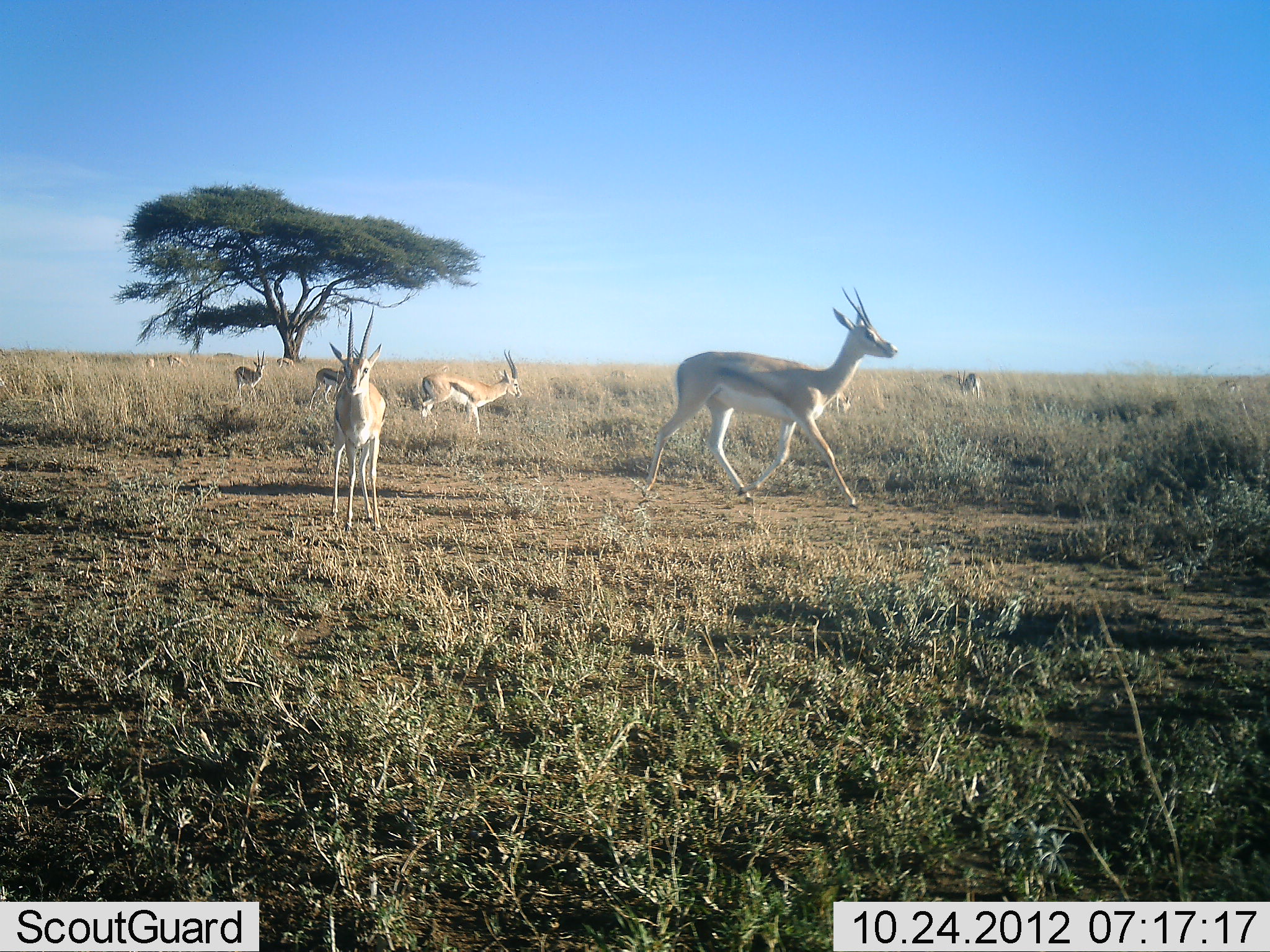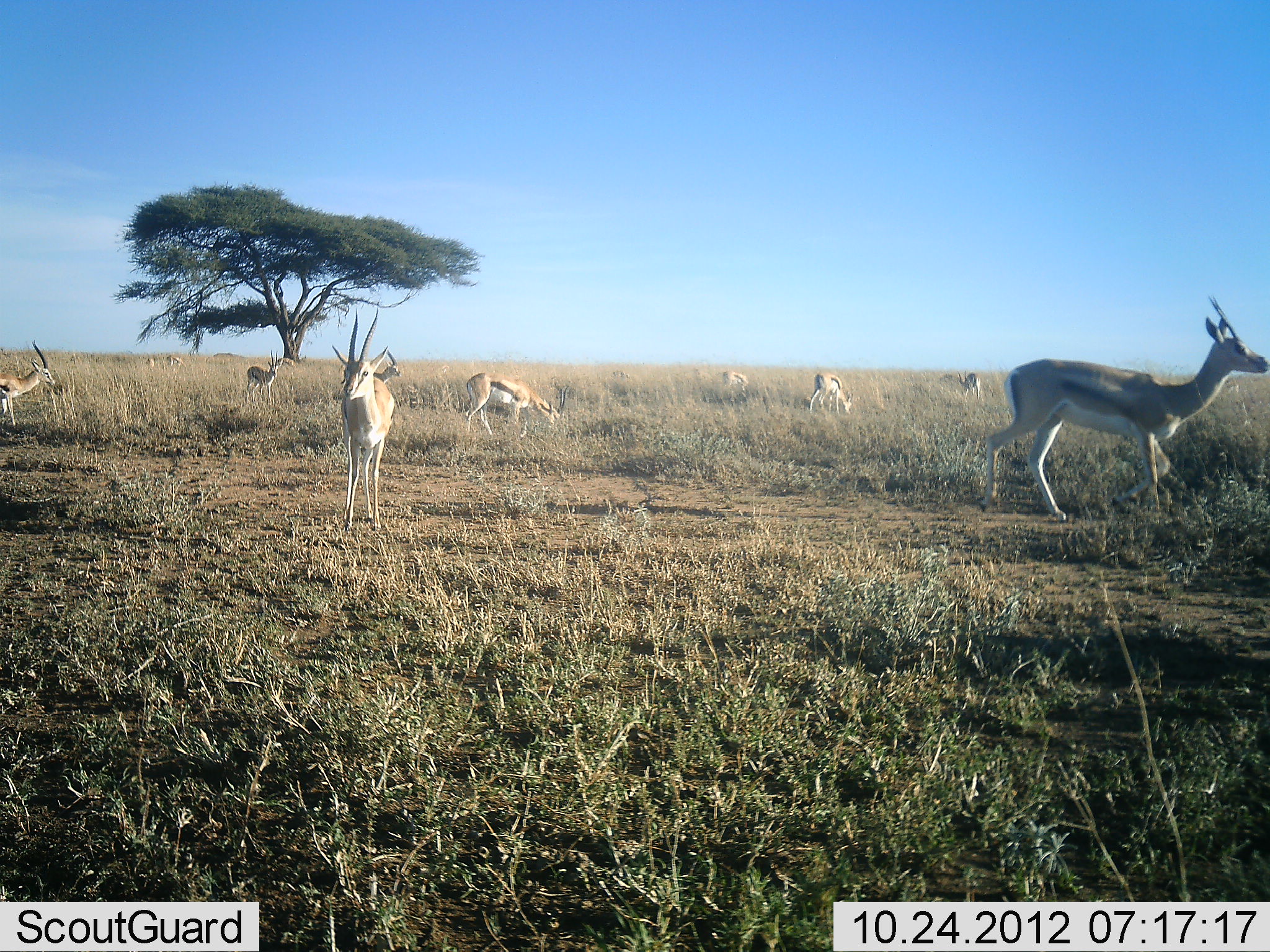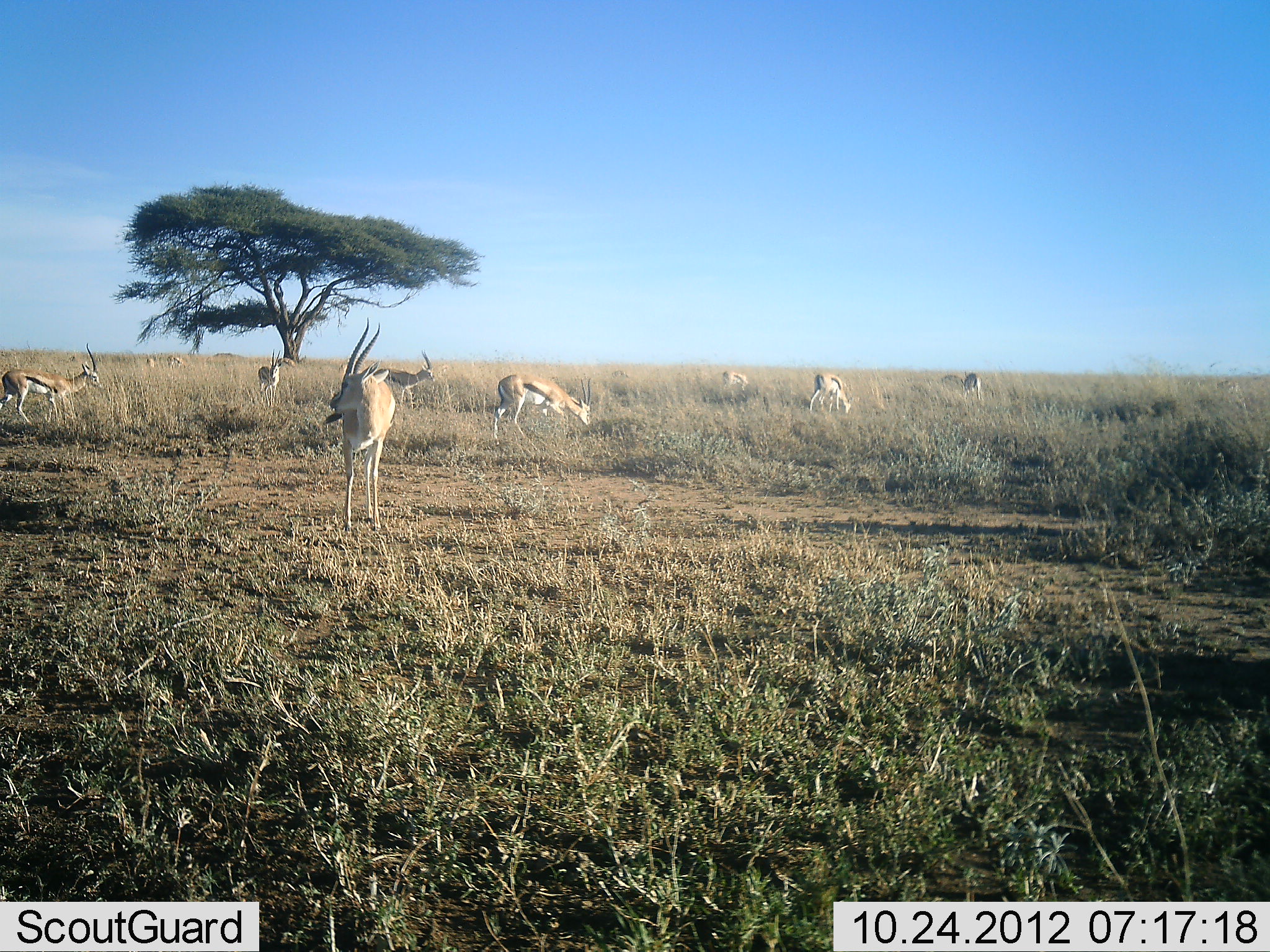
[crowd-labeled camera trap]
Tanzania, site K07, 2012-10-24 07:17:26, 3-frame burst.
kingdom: Animalia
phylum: Chordata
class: Mammalia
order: Artiodactyla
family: Bovidae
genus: Eudorcas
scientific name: Eudorcas thomsonii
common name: thomson's gazelle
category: gazellethomsons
Gazellethomsons (thomson's gazelle) (Eudorcas thomsonii), count 10. Behavior (volunteer vote fractions): standing 82%, resting 9%, moving 82%, interacting 0%. Young present (vote fraction): 0%. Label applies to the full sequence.